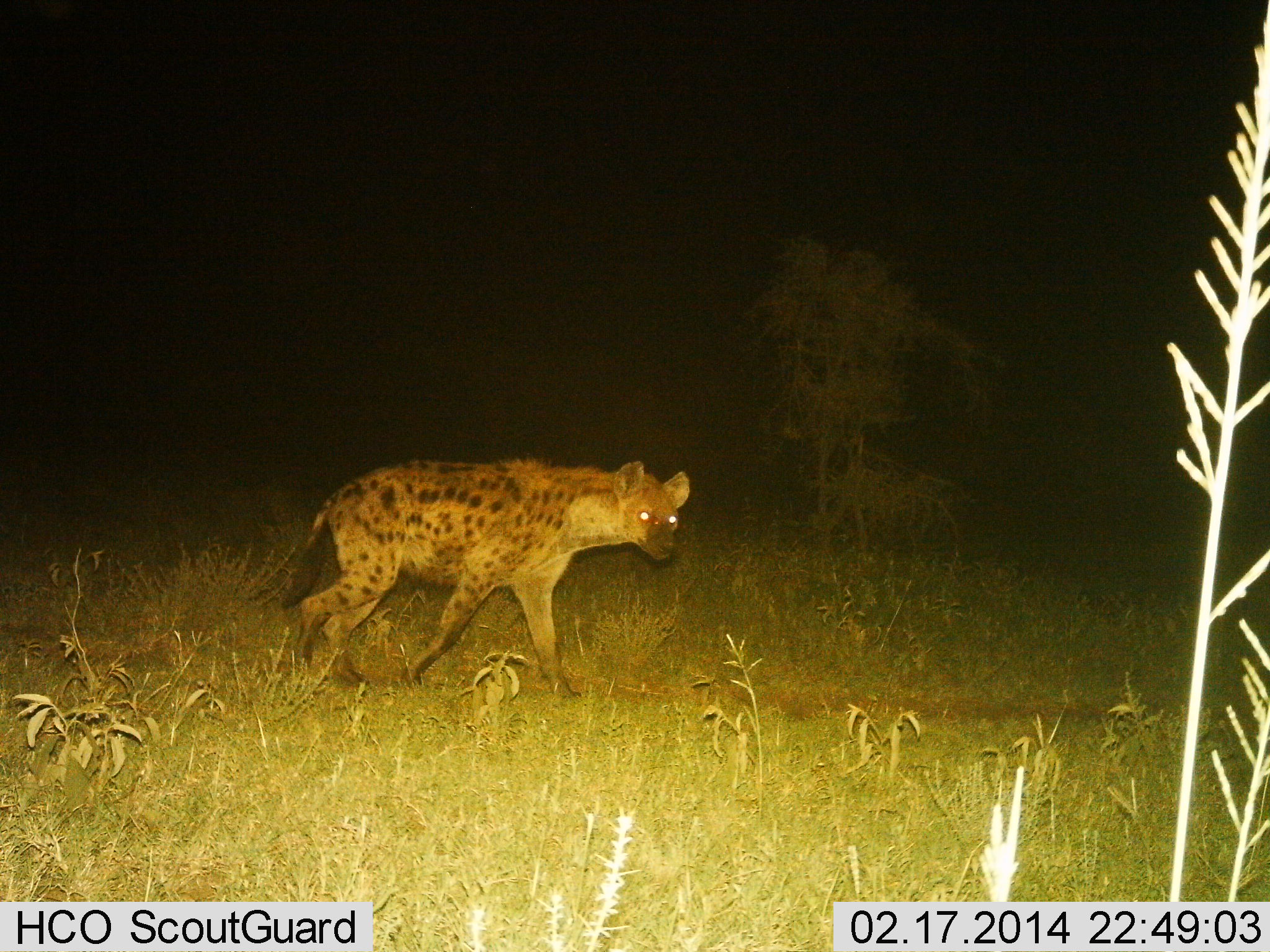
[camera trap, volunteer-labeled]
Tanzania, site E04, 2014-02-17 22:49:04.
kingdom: Animalia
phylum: Chordata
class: Mammalia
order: Carnivora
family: Hyaenidae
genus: Crocuta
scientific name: Crocuta crocuta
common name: spotted hyena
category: hyenaspotted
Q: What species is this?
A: Hyenaspotted (spotted hyena) (Crocuta crocuta).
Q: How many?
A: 1.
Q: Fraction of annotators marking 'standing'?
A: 9%.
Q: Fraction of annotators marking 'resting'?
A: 0%.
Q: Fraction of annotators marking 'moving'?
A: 91%.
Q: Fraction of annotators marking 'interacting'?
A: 0%.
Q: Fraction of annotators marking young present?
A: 0%.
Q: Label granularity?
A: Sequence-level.